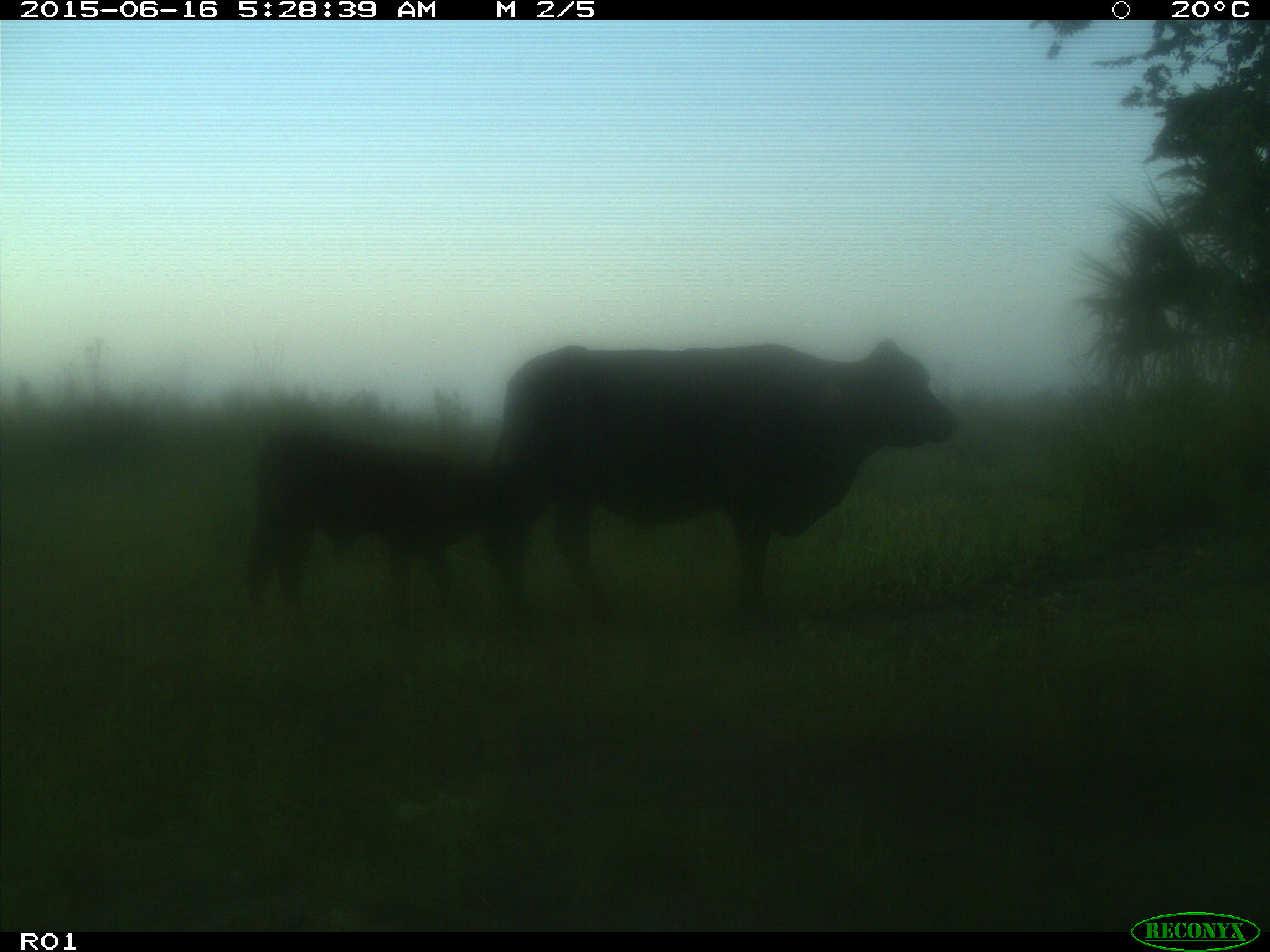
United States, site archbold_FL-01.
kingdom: Animalia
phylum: Chordata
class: Mammalia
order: Artiodactyla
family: Bovidae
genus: Bos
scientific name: Bos taurus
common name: domestic cow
Bos taurus (domestic cow).